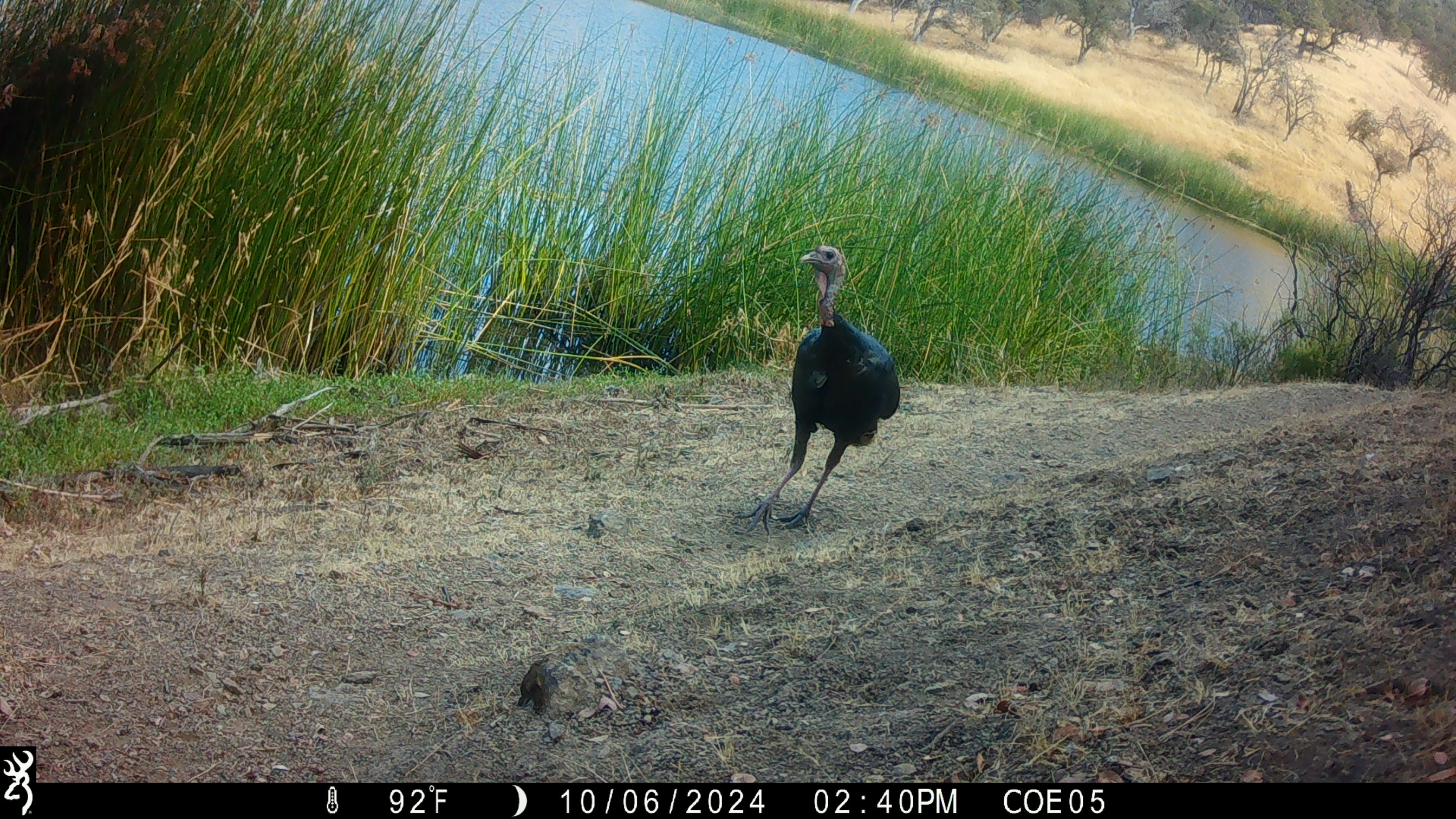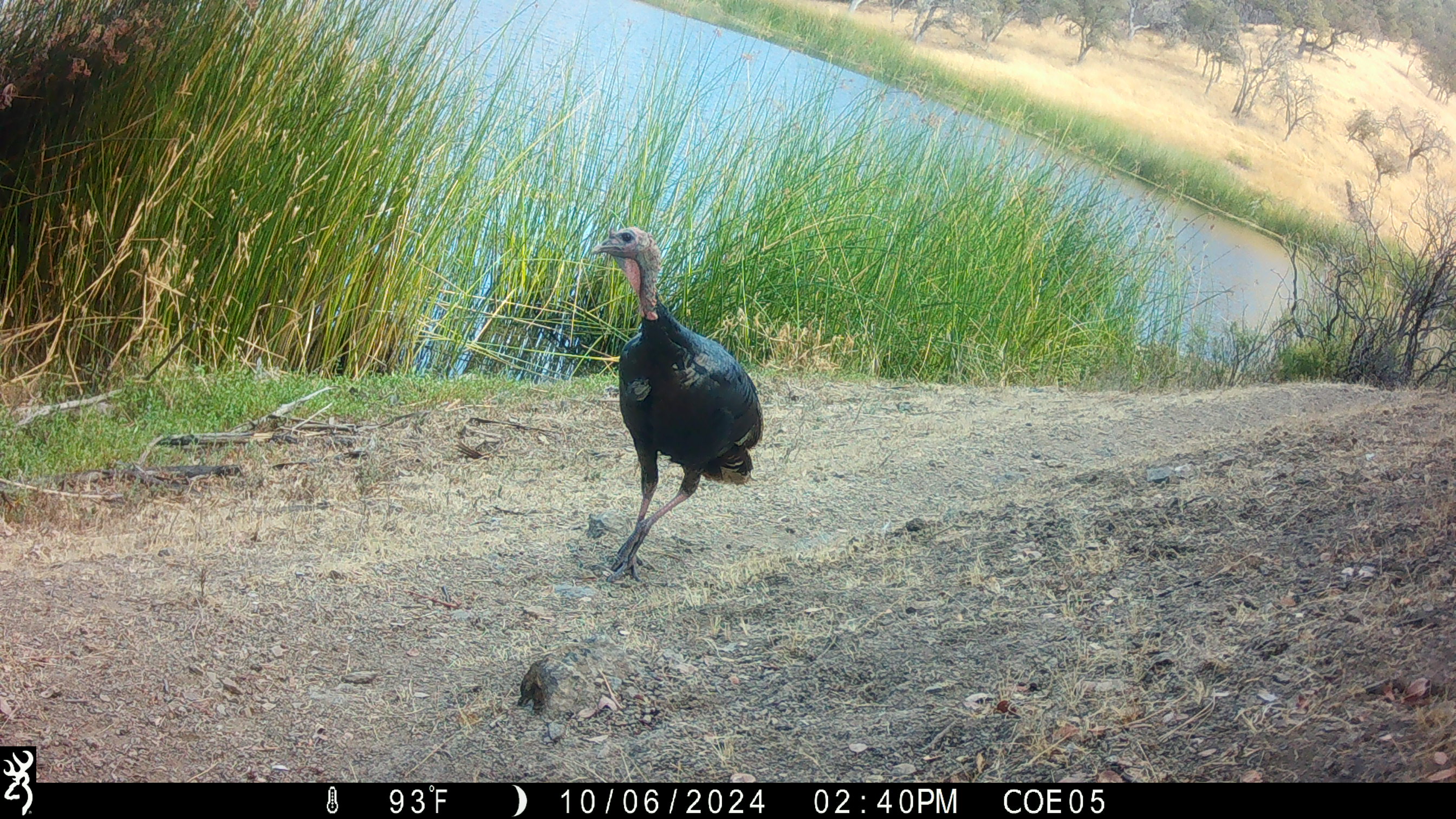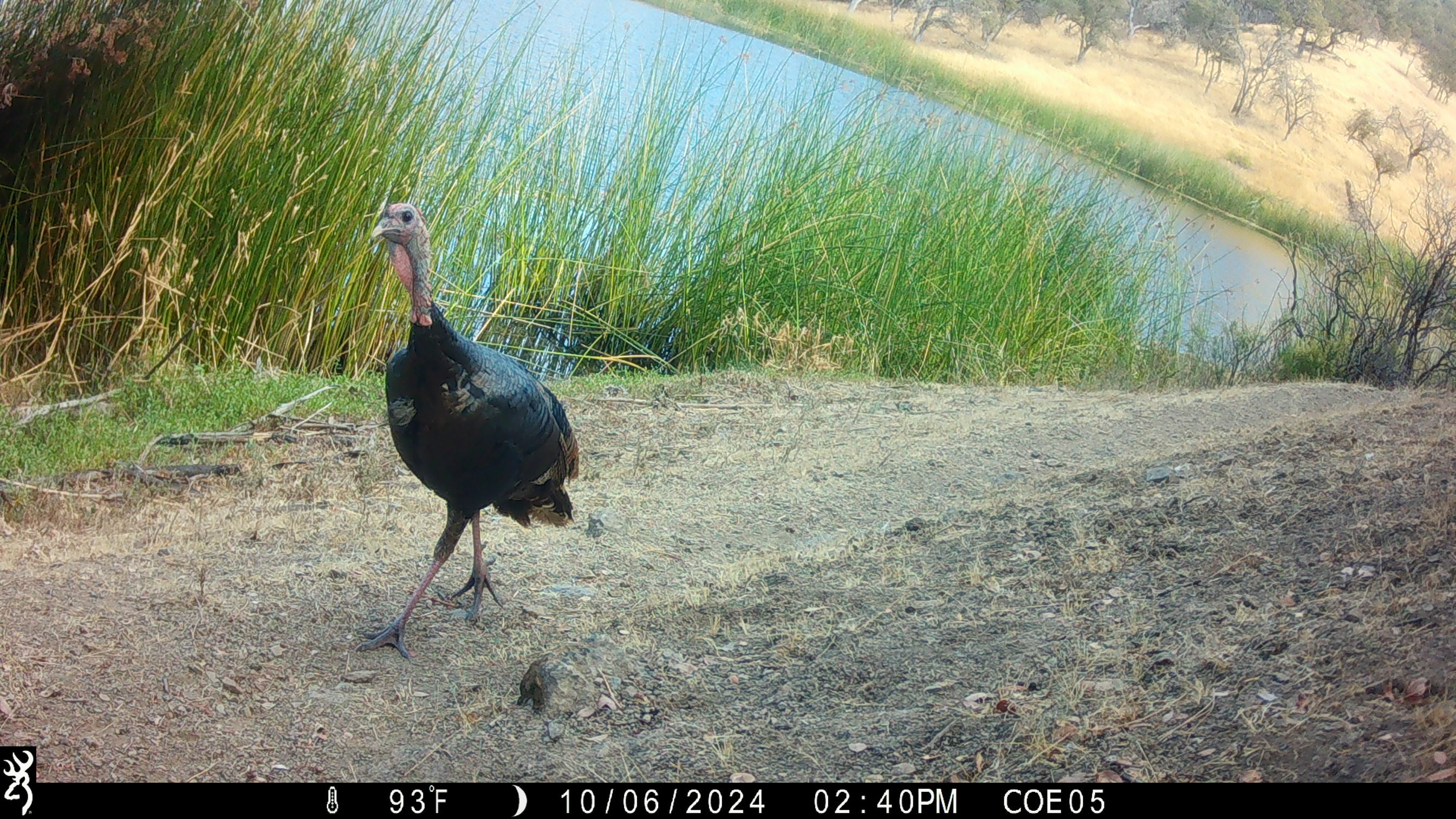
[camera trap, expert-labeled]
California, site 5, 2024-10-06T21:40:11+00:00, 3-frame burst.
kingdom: Animalia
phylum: Chordata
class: Aves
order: Galliformes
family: Phasianidae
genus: Meleagris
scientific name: Meleagris gallopavo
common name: turkey